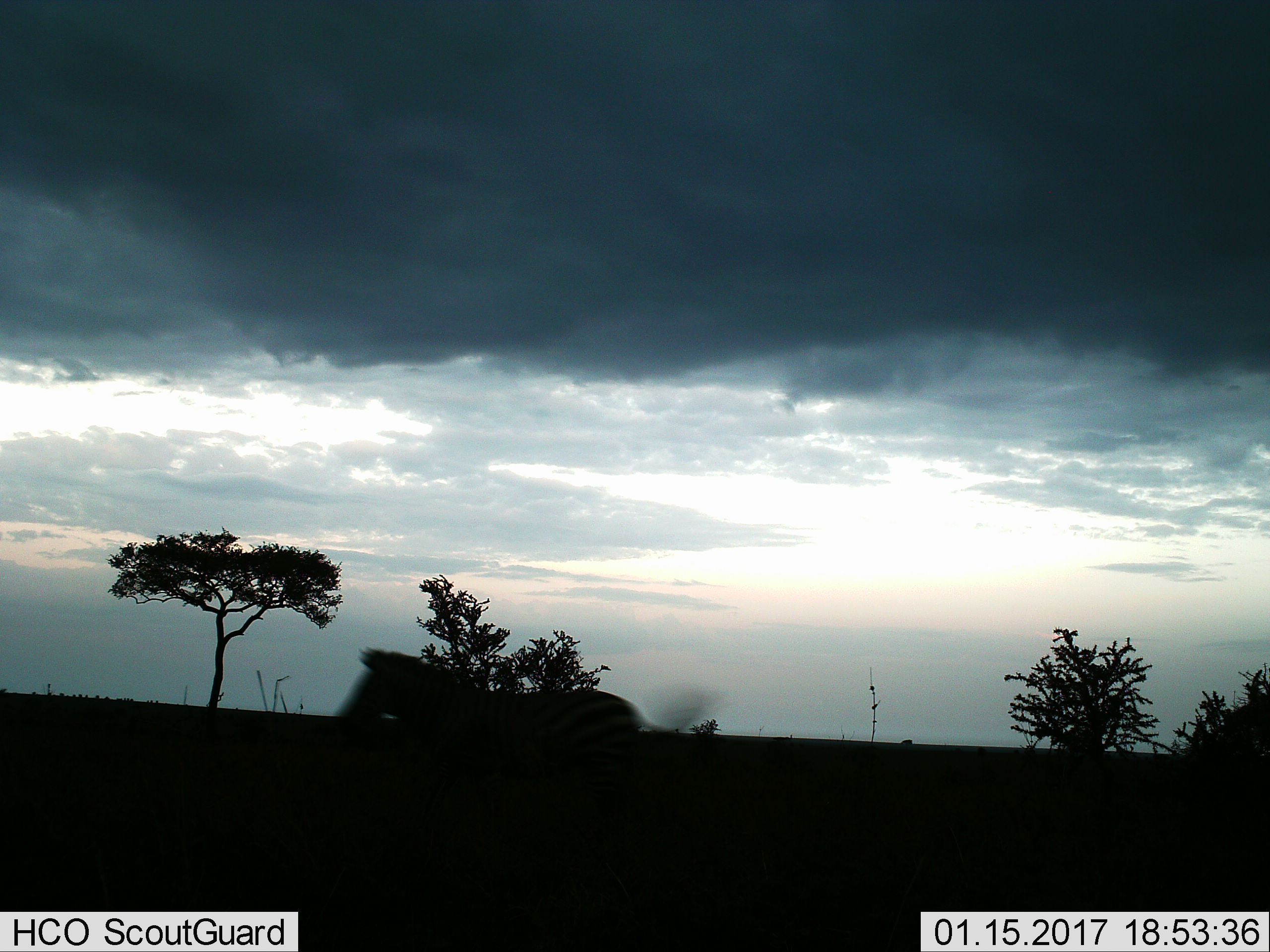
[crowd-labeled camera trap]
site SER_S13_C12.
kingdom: Animalia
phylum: Chordata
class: Mammalia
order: Perissodactyla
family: Equidae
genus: Equus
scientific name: Equus quagga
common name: plains zebra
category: zebraplains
Zebraplains (plains zebra) (Equus quagga), count 1. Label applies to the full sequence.